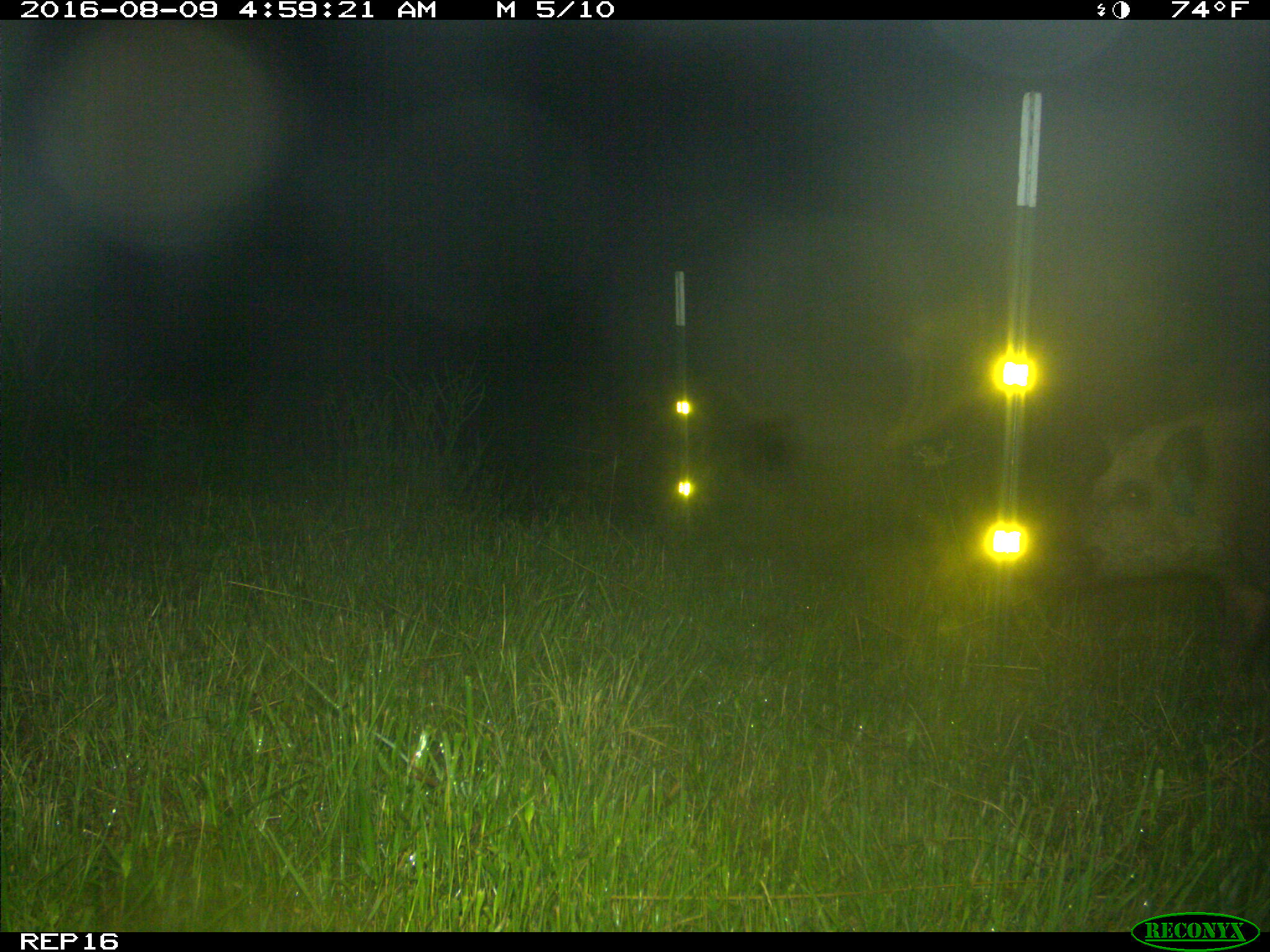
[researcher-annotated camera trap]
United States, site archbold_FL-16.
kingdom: Animalia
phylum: Chordata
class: Mammalia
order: Artiodactyla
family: Suidae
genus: Sus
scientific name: Sus scrofa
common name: wild boar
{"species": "Sus scrofa (wild boar)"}